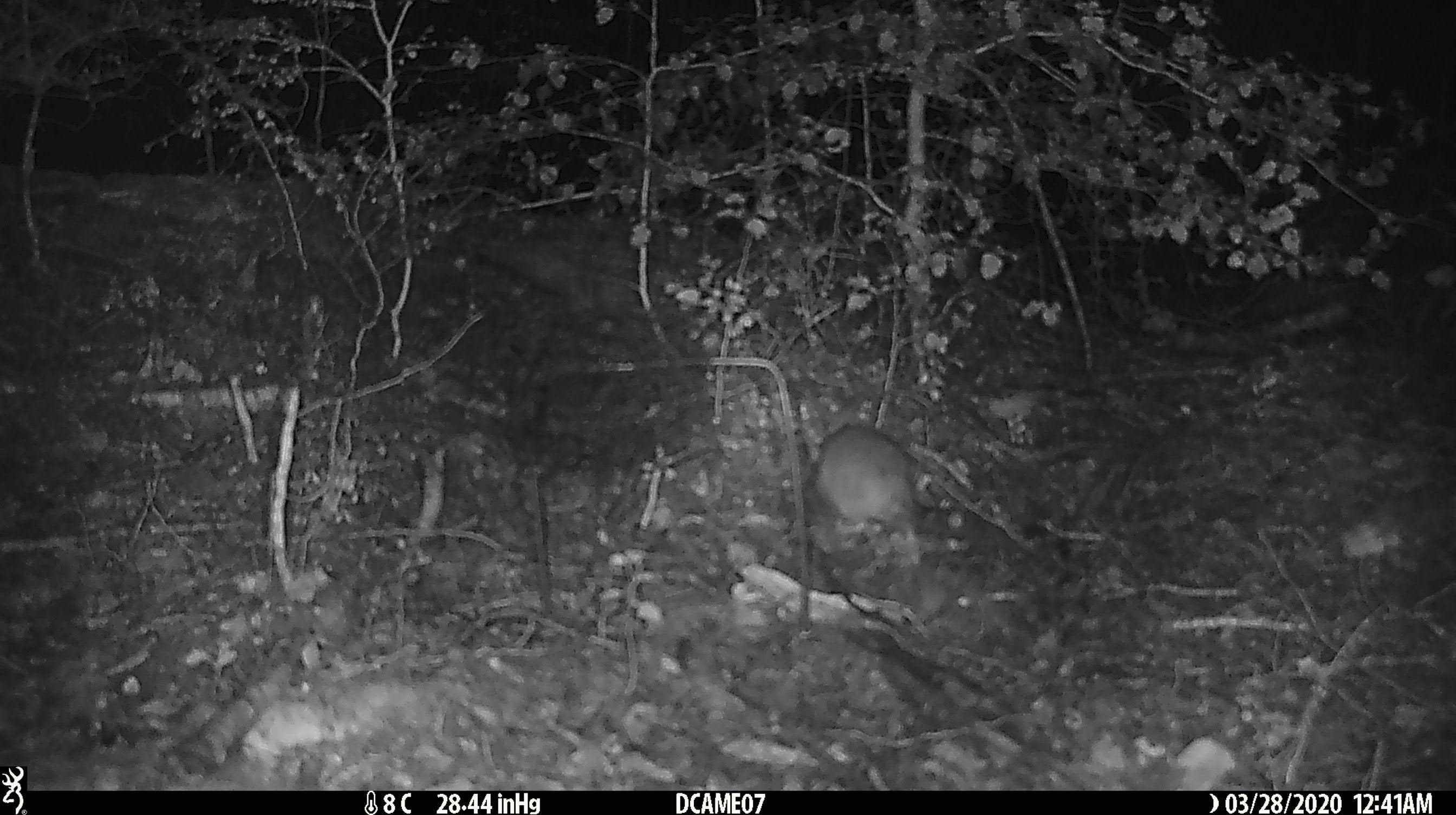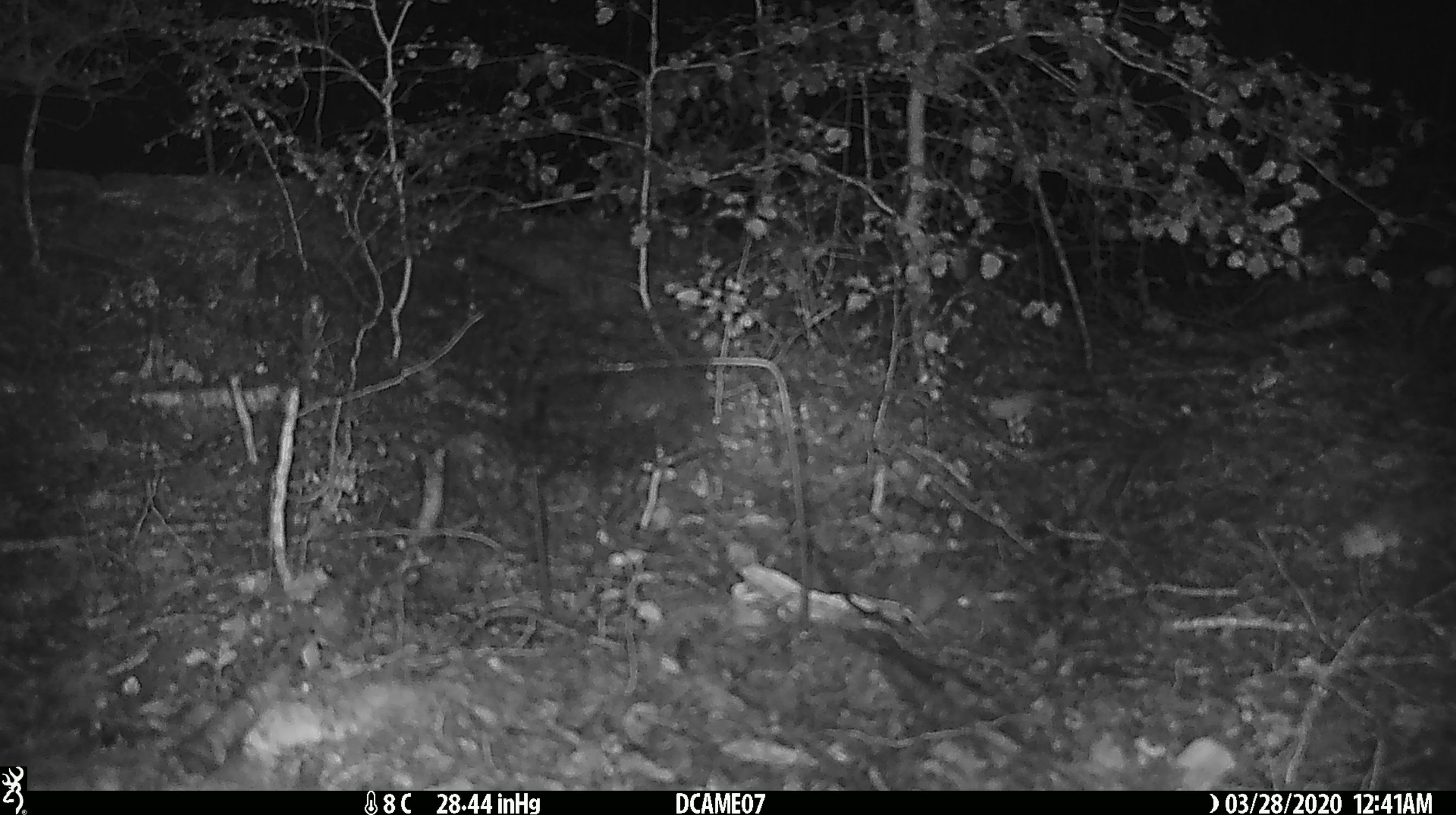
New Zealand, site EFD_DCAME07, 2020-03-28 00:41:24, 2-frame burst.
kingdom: Animalia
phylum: Chordata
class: Mammalia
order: Rodentia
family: Muridae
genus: Mus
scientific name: Mus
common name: mouse